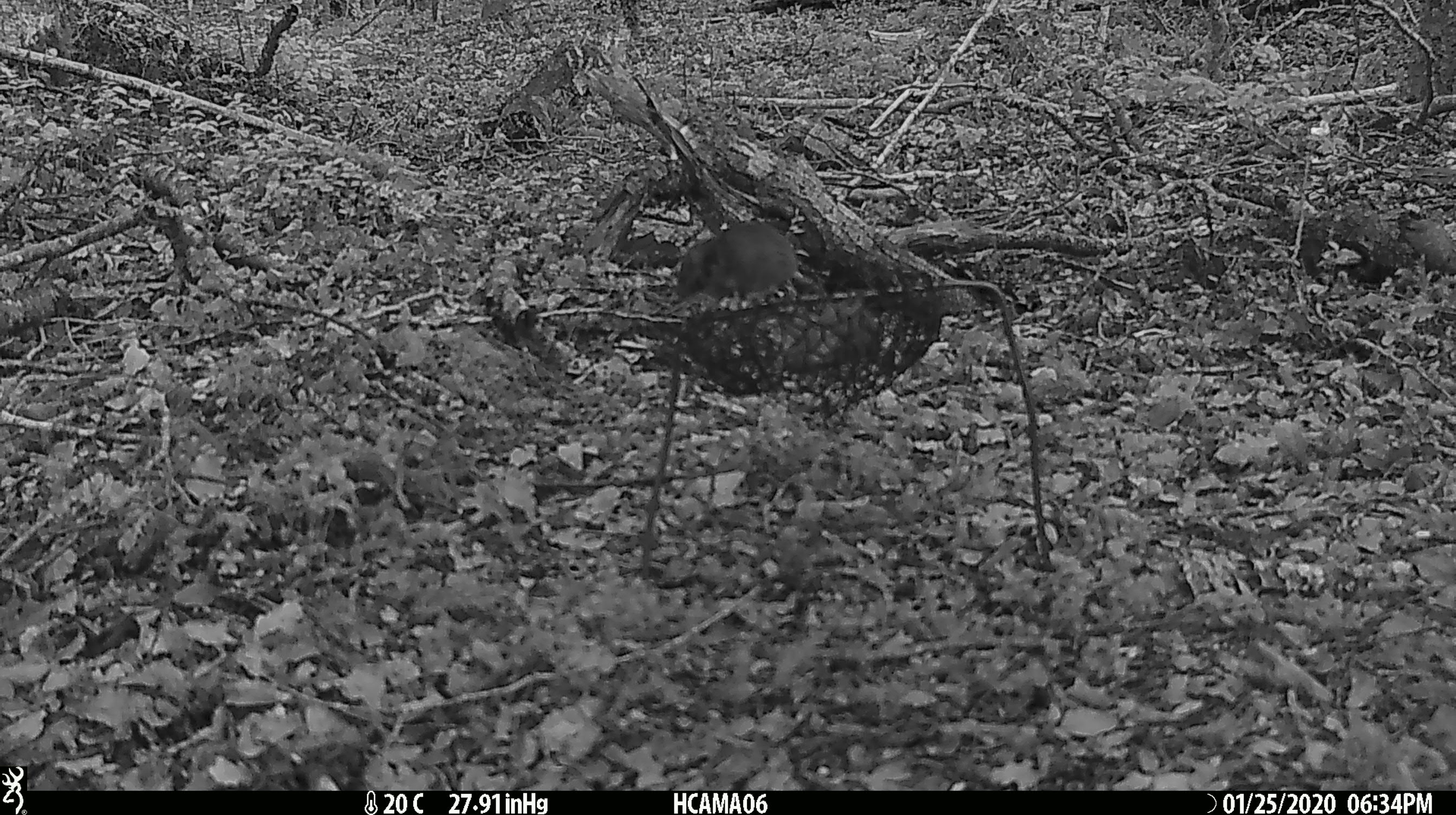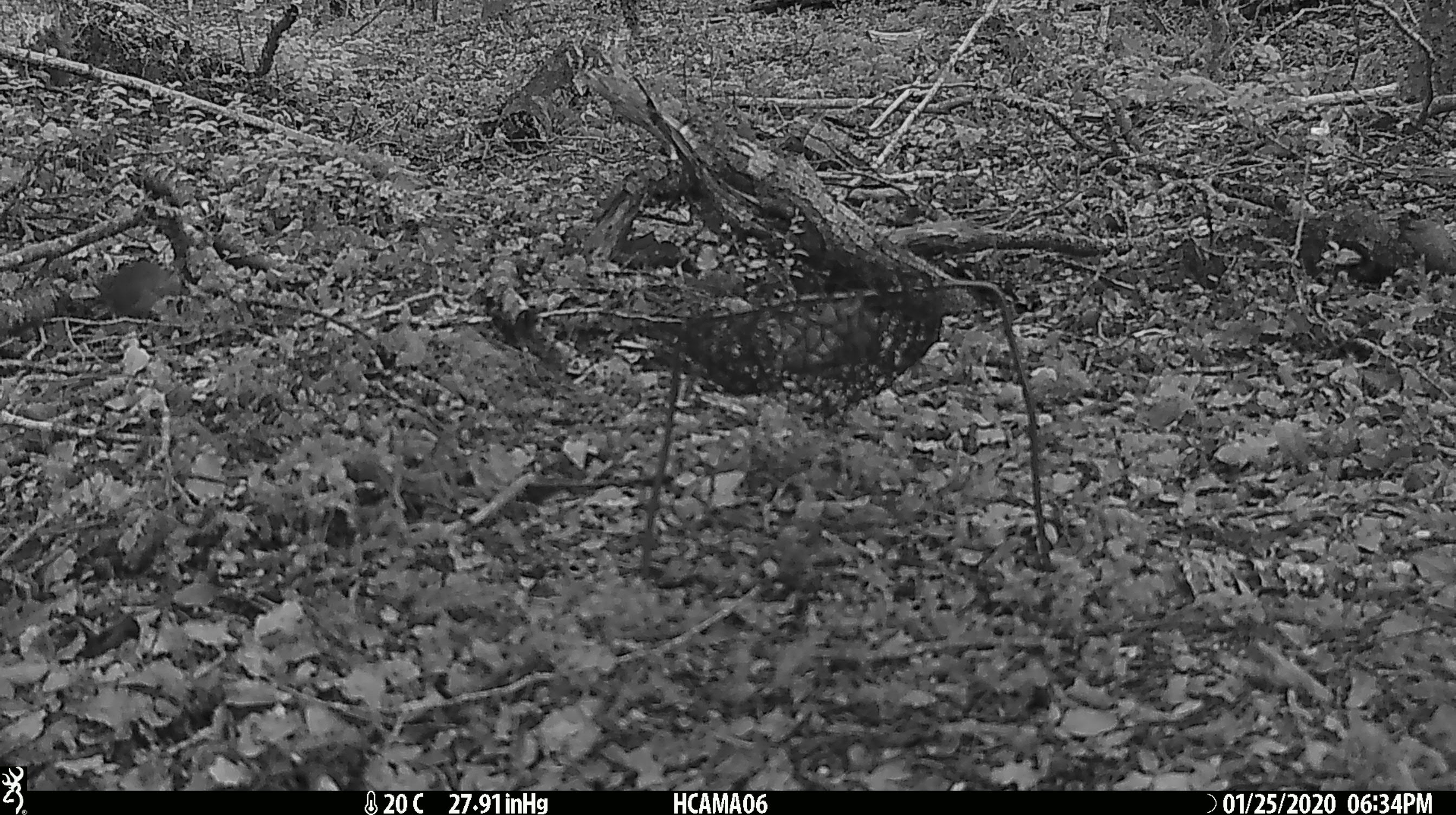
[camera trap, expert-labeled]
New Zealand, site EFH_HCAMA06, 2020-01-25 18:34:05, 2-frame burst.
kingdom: Animalia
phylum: Chordata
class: Mammalia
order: Rodentia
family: Muridae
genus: Mus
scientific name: Mus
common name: mouse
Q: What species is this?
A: Mouse (Mus).